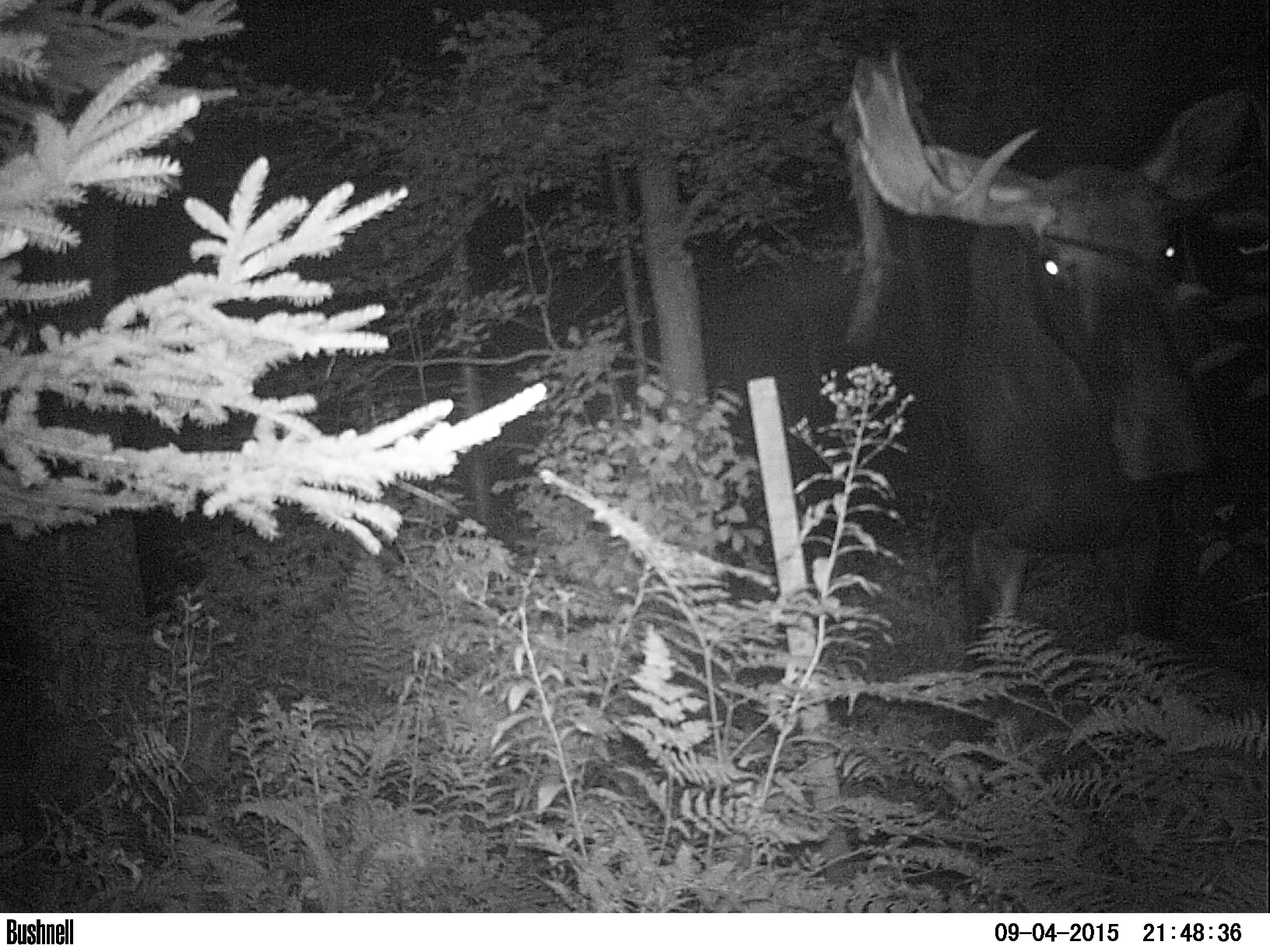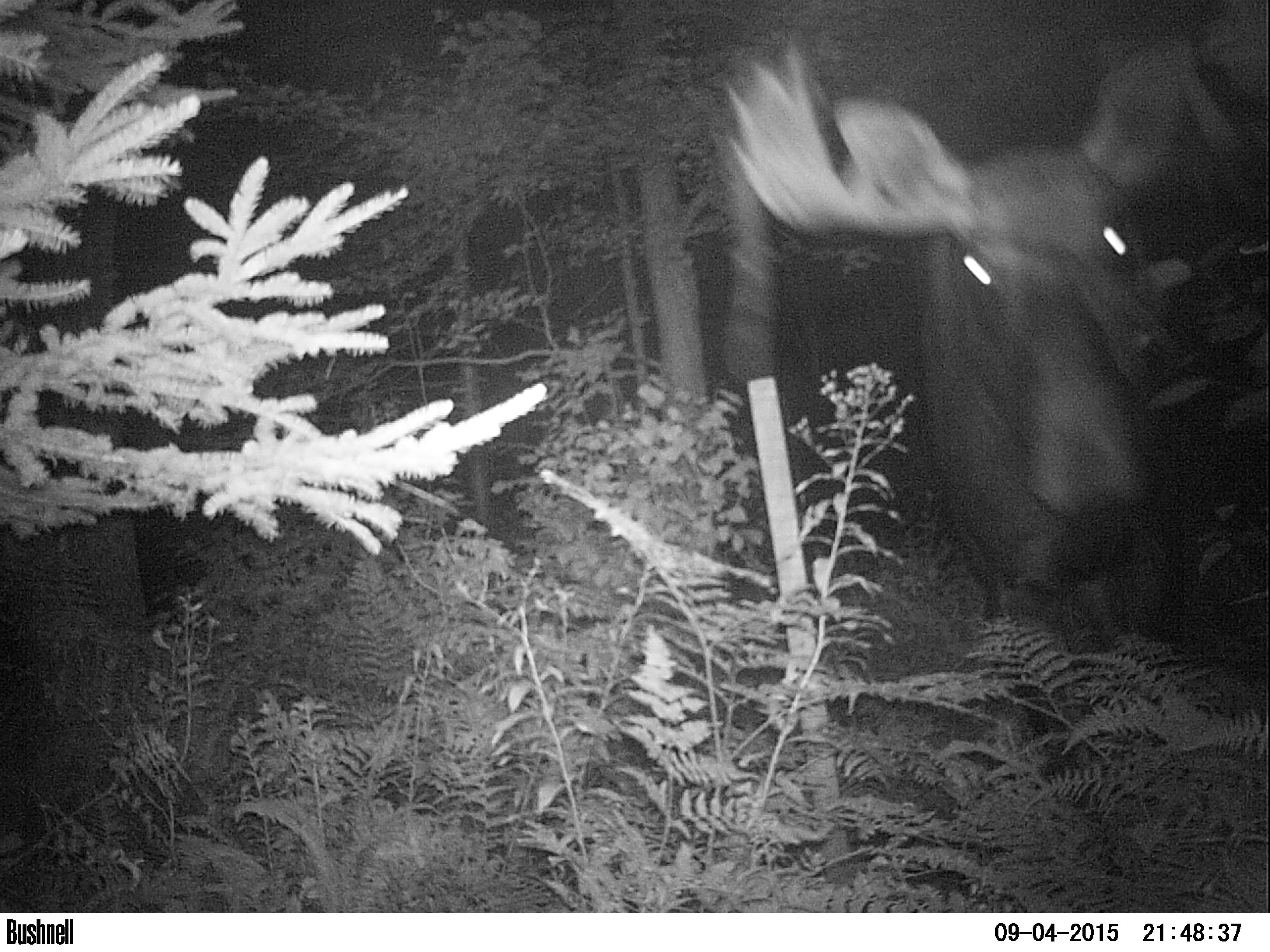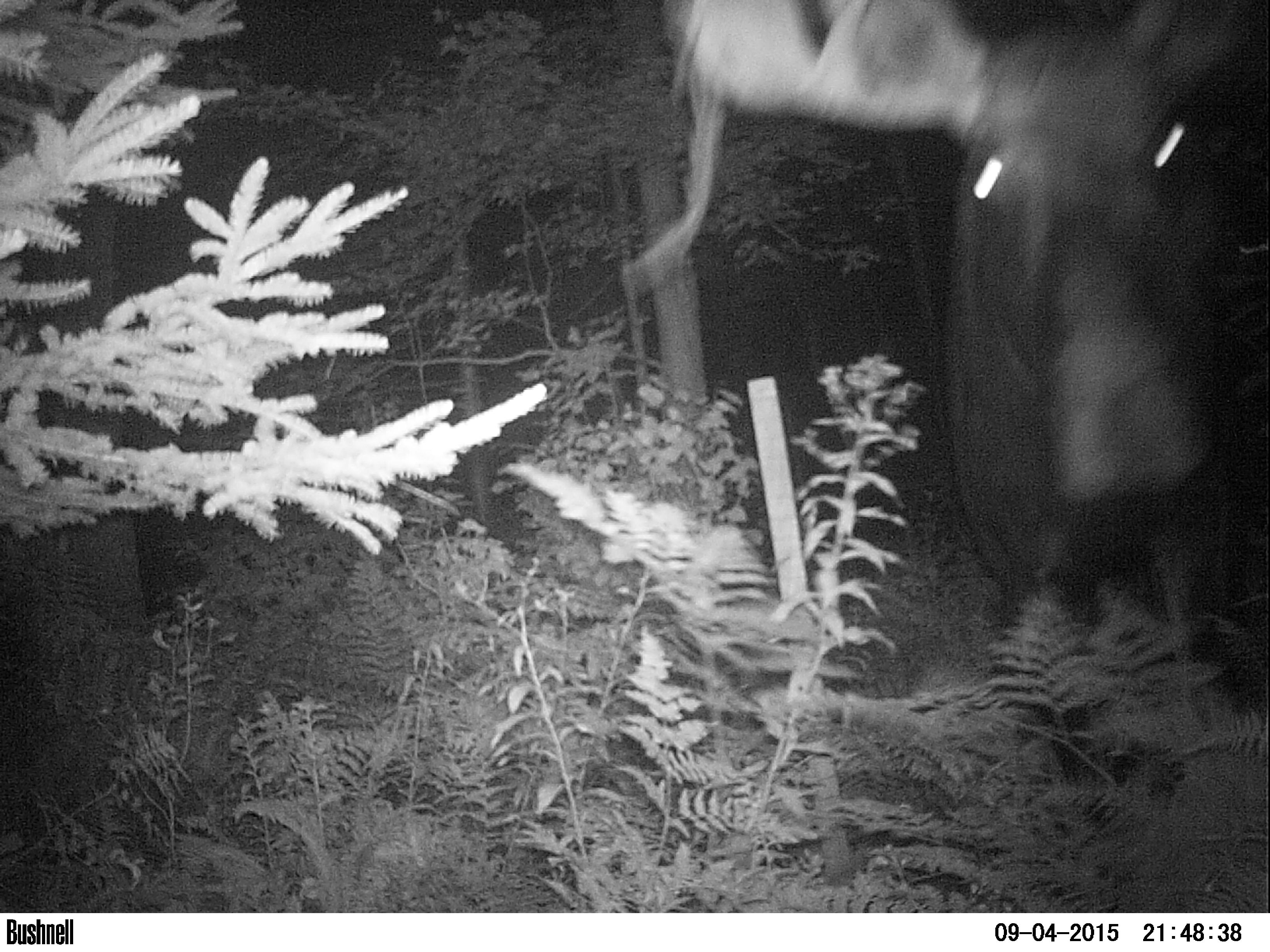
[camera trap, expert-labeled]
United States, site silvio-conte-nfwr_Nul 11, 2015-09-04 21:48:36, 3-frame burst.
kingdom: Animalia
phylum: Chordata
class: Mammalia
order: Artiodactyla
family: Cervidae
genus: Alces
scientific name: Alces alces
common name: moose